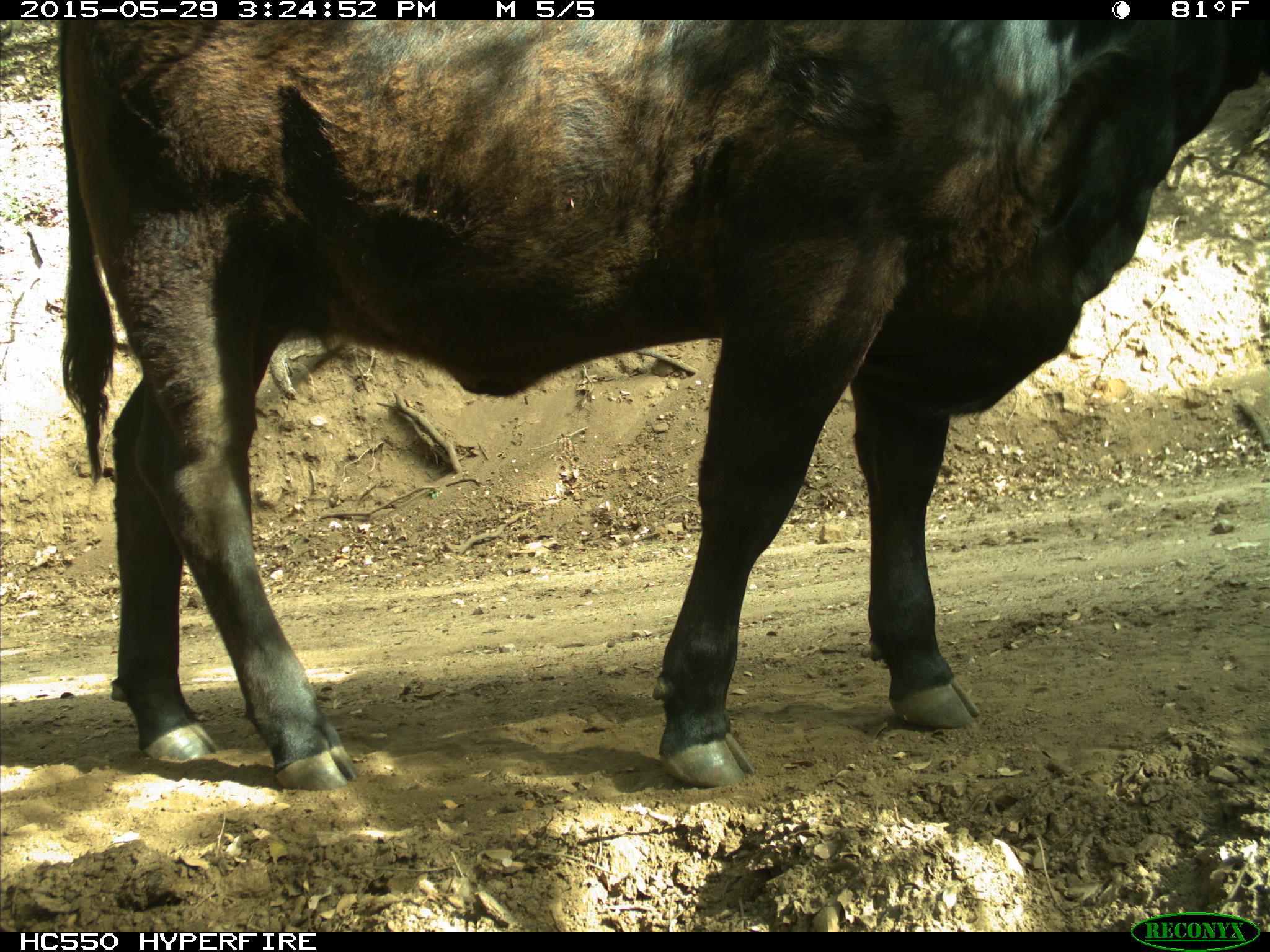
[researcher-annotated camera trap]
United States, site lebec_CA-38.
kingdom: Animalia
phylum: Chordata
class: Mammalia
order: Artiodactyla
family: Bovidae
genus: Bos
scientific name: Bos taurus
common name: domestic cow